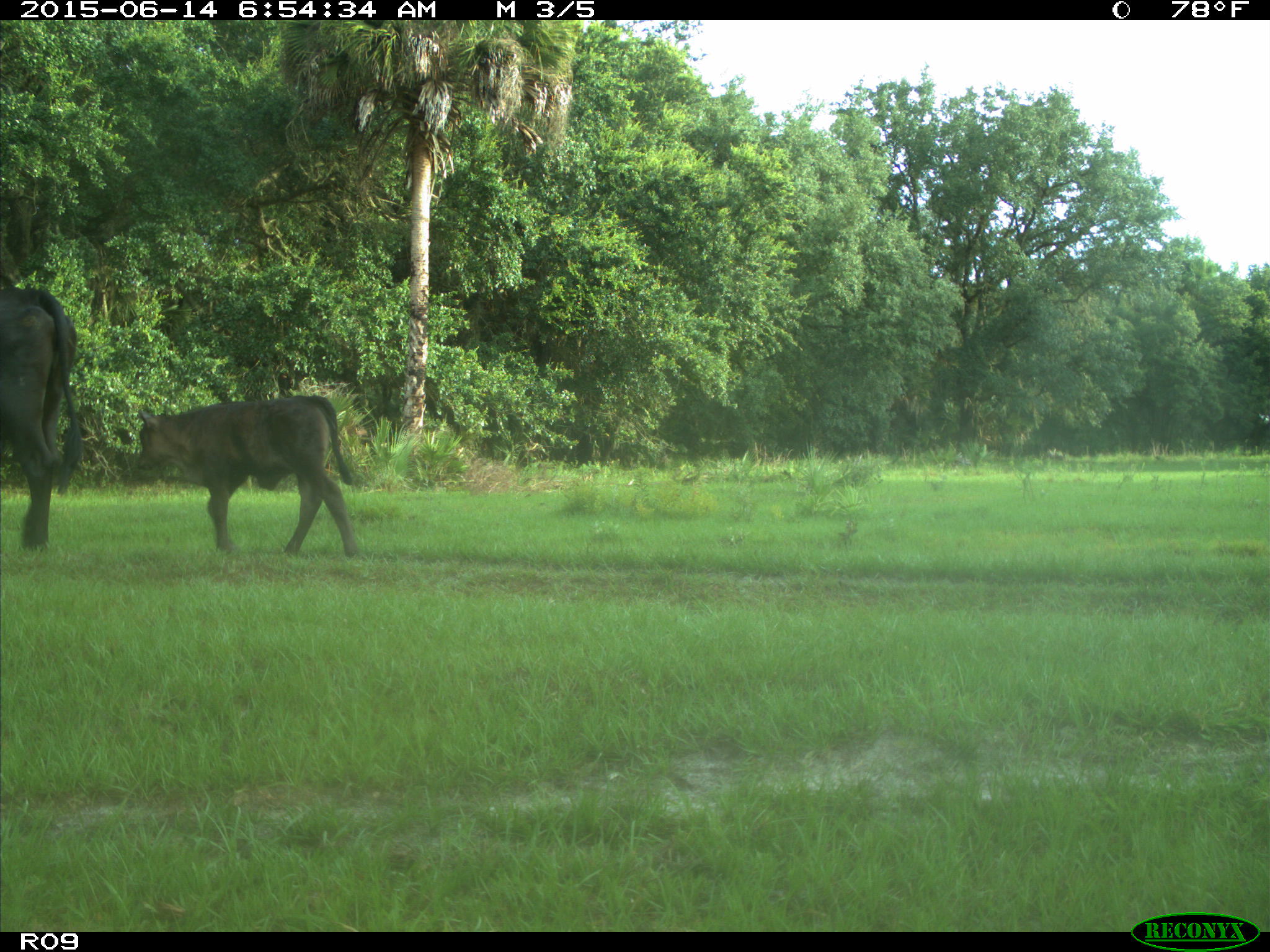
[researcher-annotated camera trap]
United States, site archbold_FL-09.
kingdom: Animalia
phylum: Chordata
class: Mammalia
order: Artiodactyla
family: Bovidae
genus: Bos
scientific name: Bos taurus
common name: domestic cow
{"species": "Bos taurus (domestic cow)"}